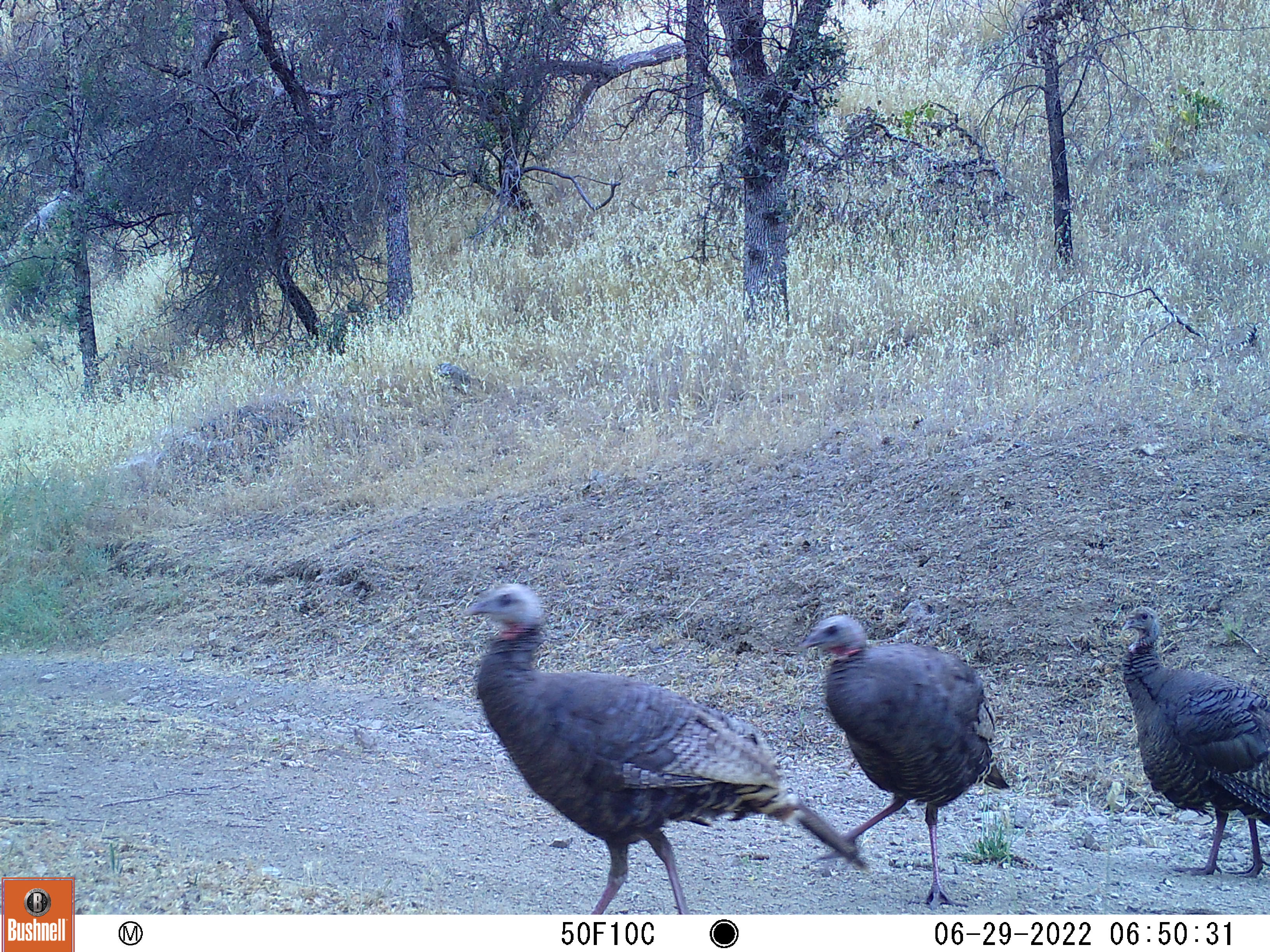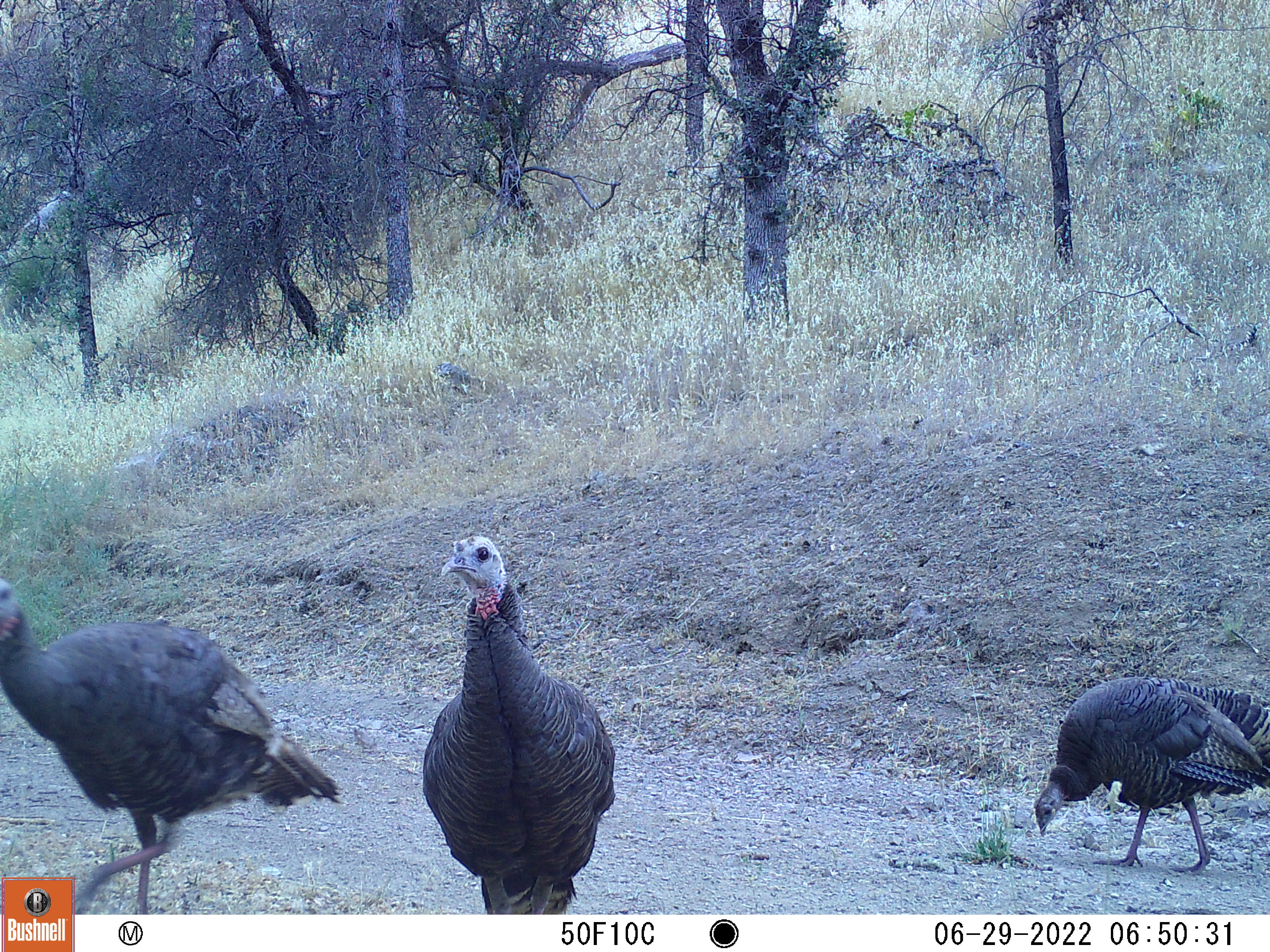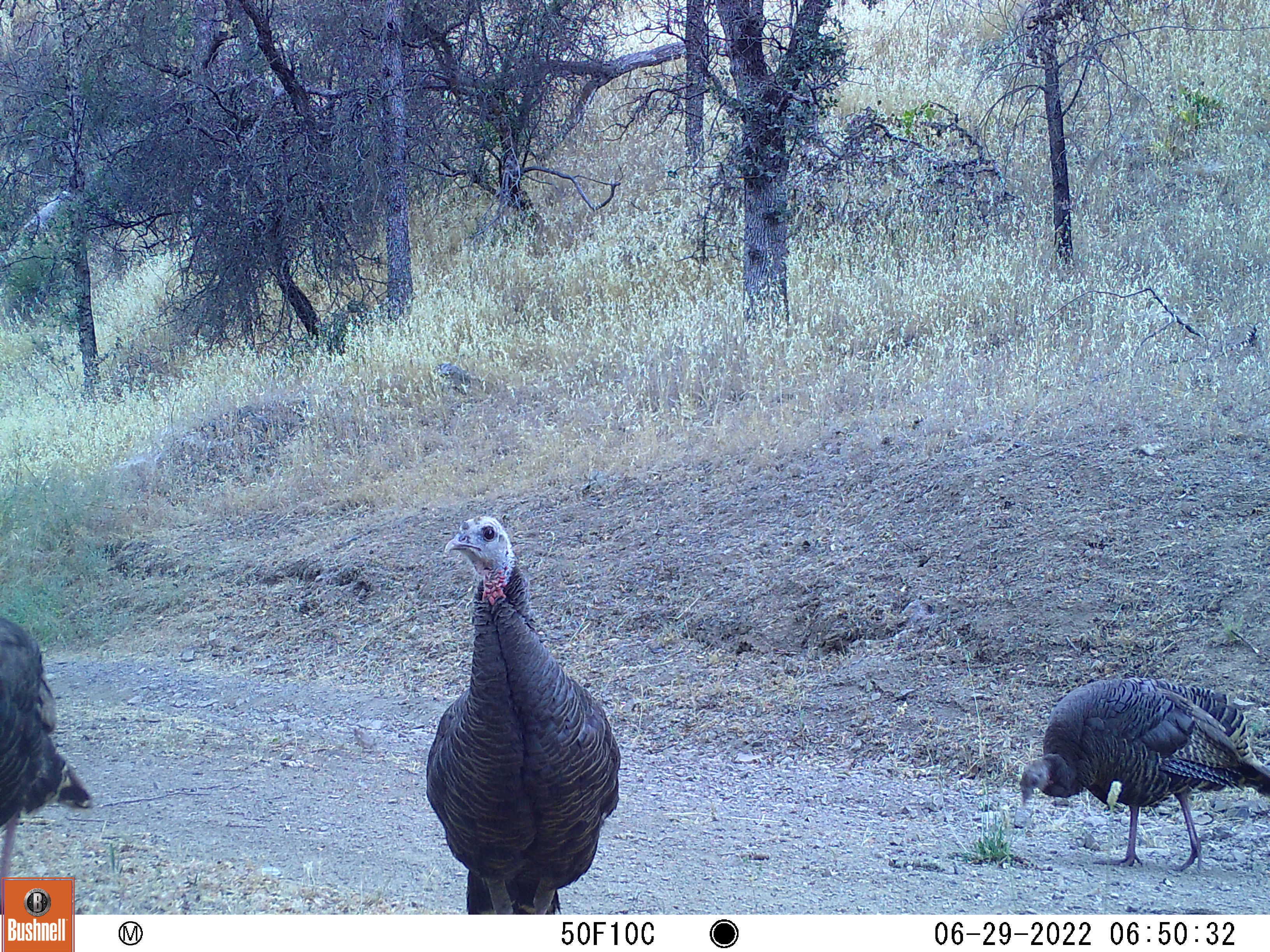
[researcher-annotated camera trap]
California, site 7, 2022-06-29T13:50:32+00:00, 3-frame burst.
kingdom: Animalia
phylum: Chordata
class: Aves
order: Galliformes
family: Phasianidae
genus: Meleagris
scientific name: Meleagris gallopavo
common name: turkey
Turkey (Meleagris gallopavo).